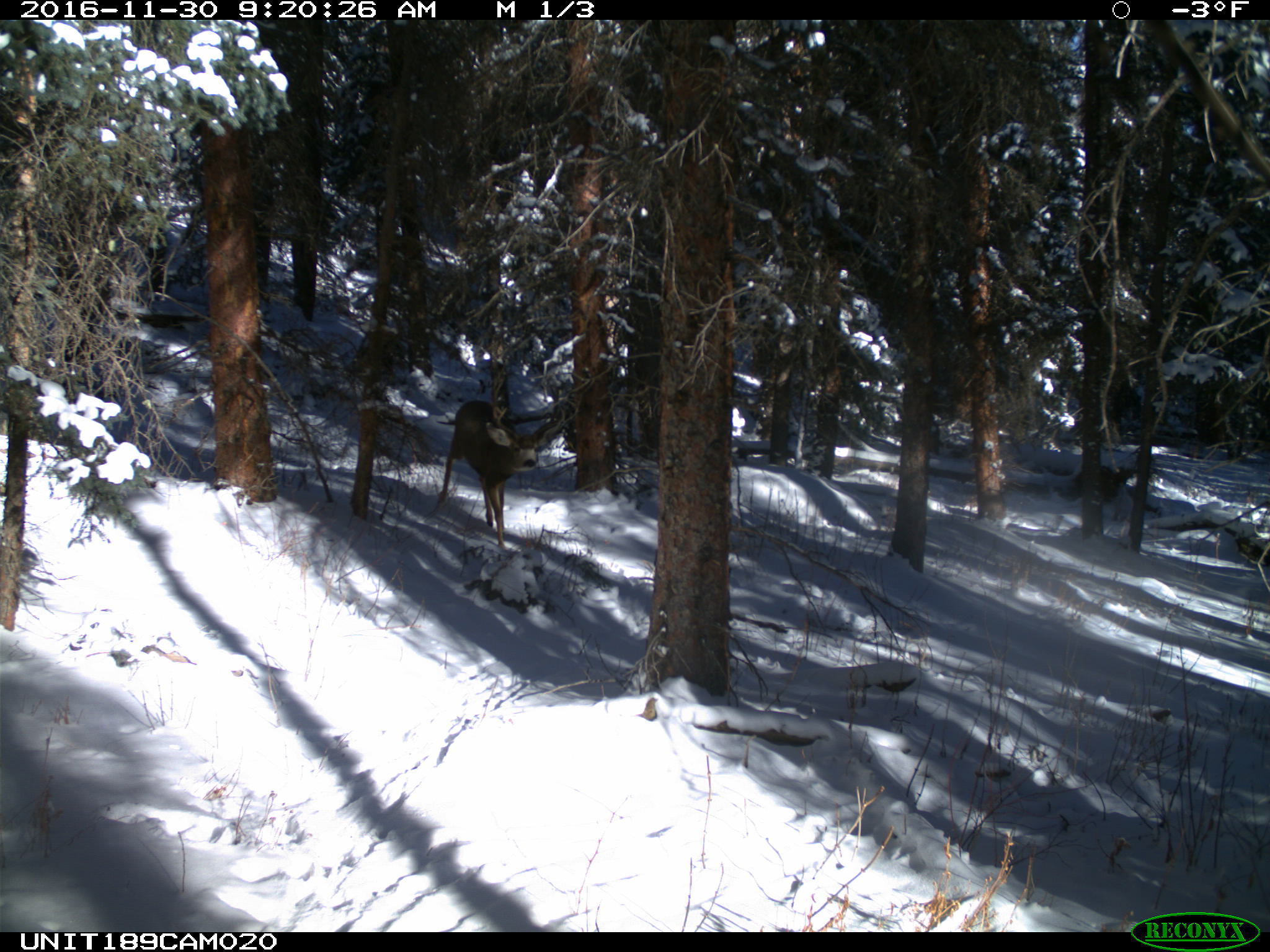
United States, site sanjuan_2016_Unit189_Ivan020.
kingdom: Animalia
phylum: Chordata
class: Mammalia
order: Artiodactyla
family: Cervidae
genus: Odocoileus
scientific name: Odocoileus hemionus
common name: mule deer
Odocoileus hemionus (mule deer).